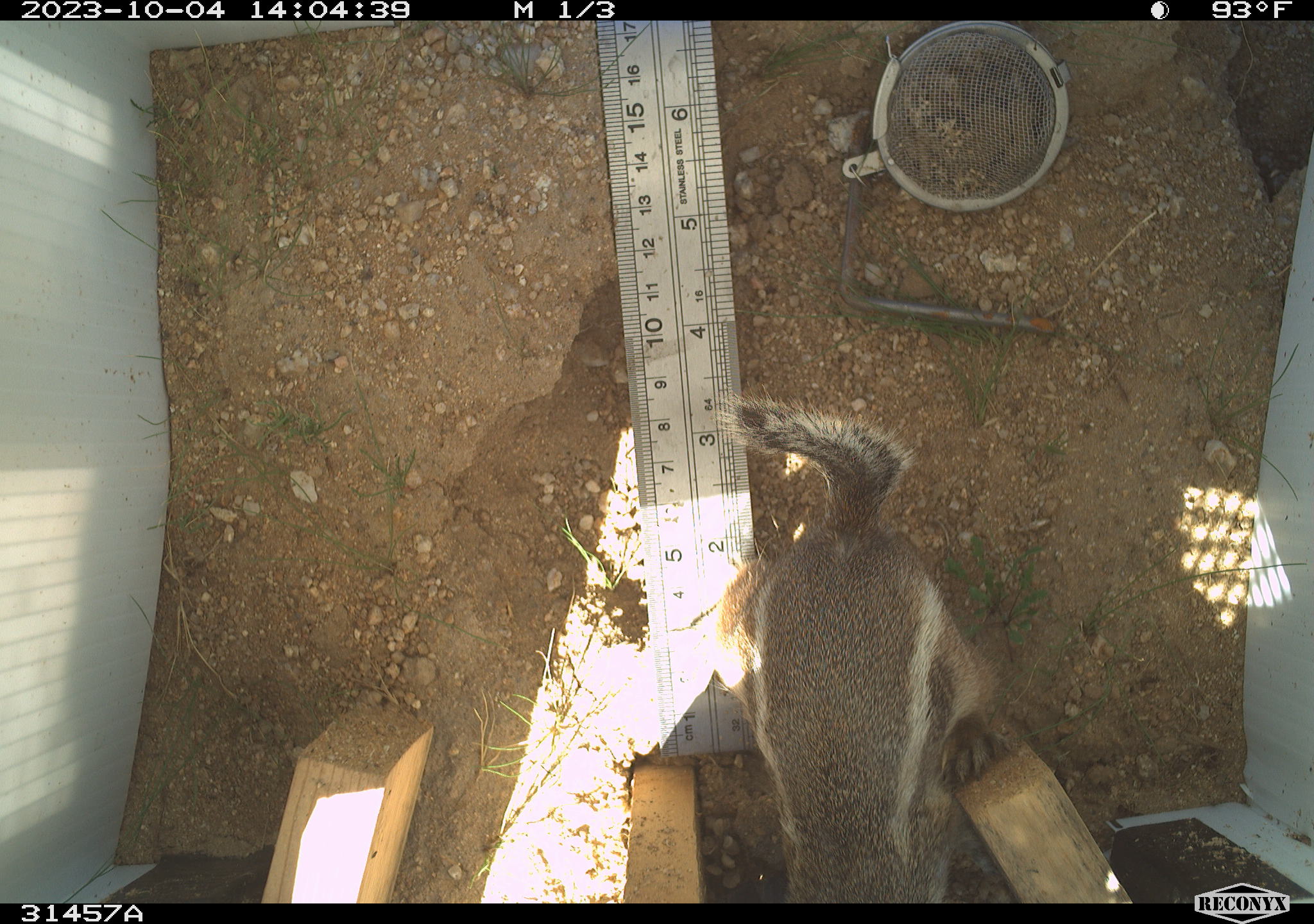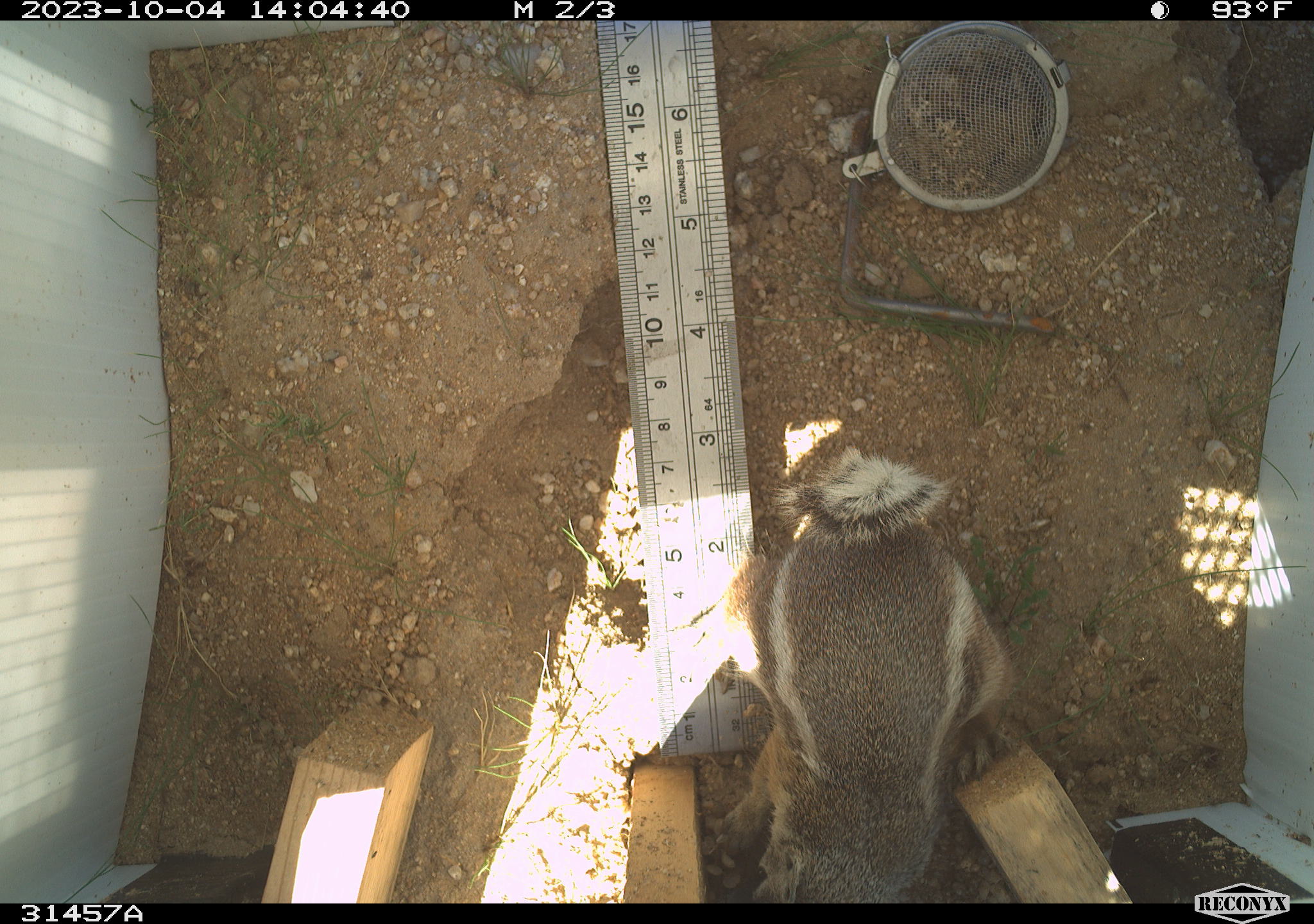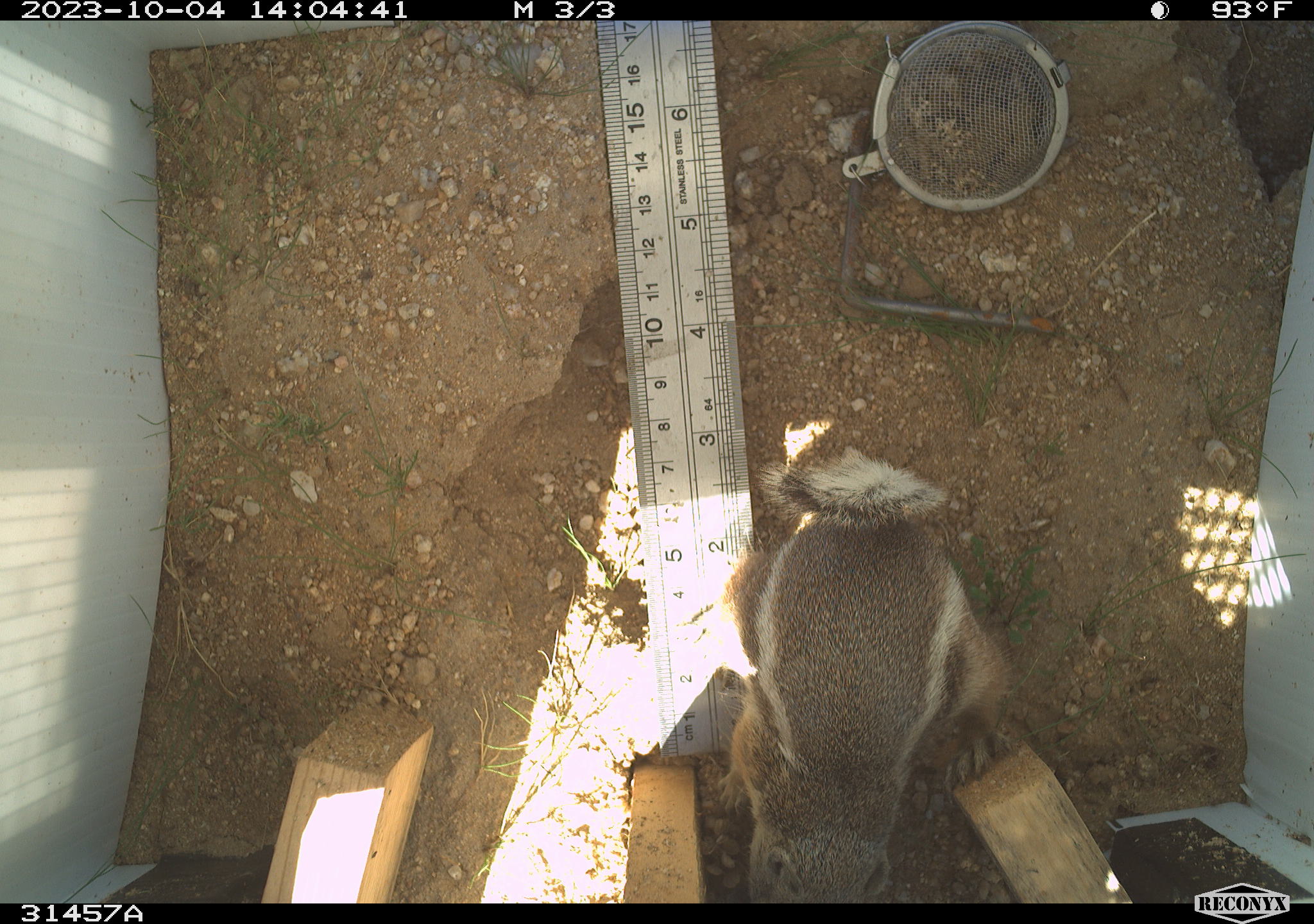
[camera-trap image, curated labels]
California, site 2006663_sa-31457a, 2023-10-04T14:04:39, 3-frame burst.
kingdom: Animalia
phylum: Chordata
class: Mammalia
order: Rodentia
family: Sciuridae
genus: Ammospermophilus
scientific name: Ammospermophilus leucurus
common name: white-tailed antelope squirrel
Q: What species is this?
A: White-tailed antelope squirrel (Ammospermophilus leucurus).